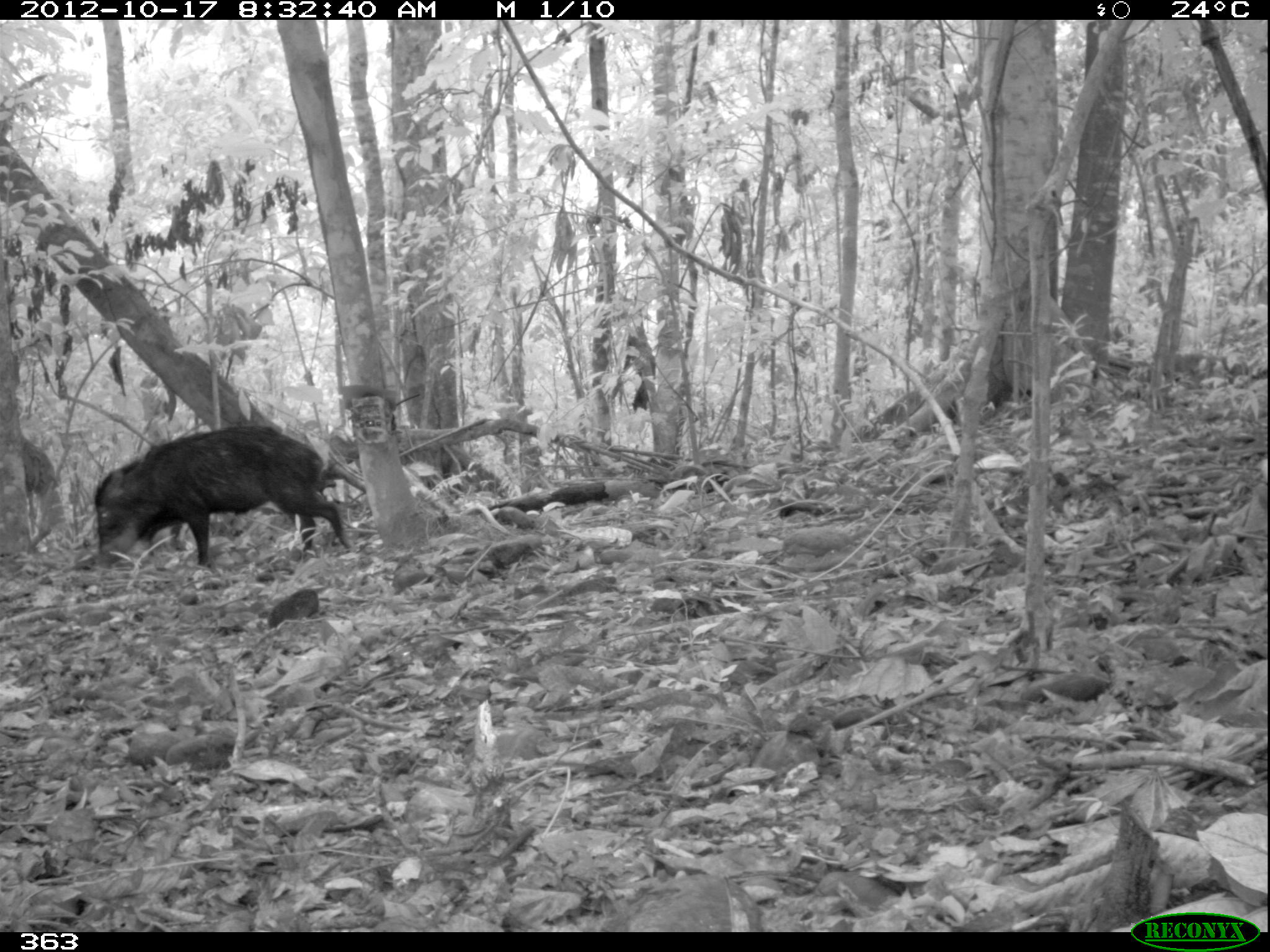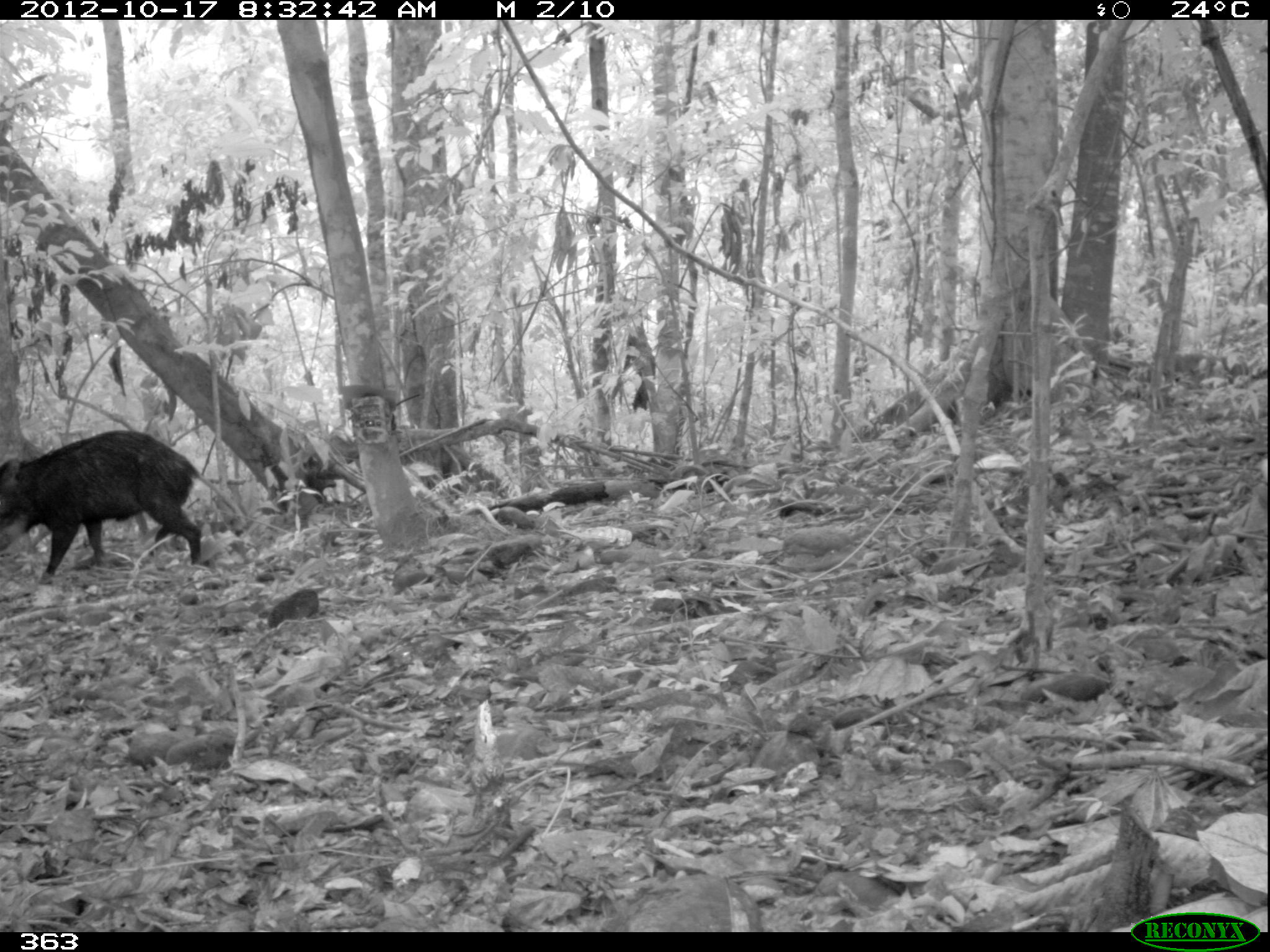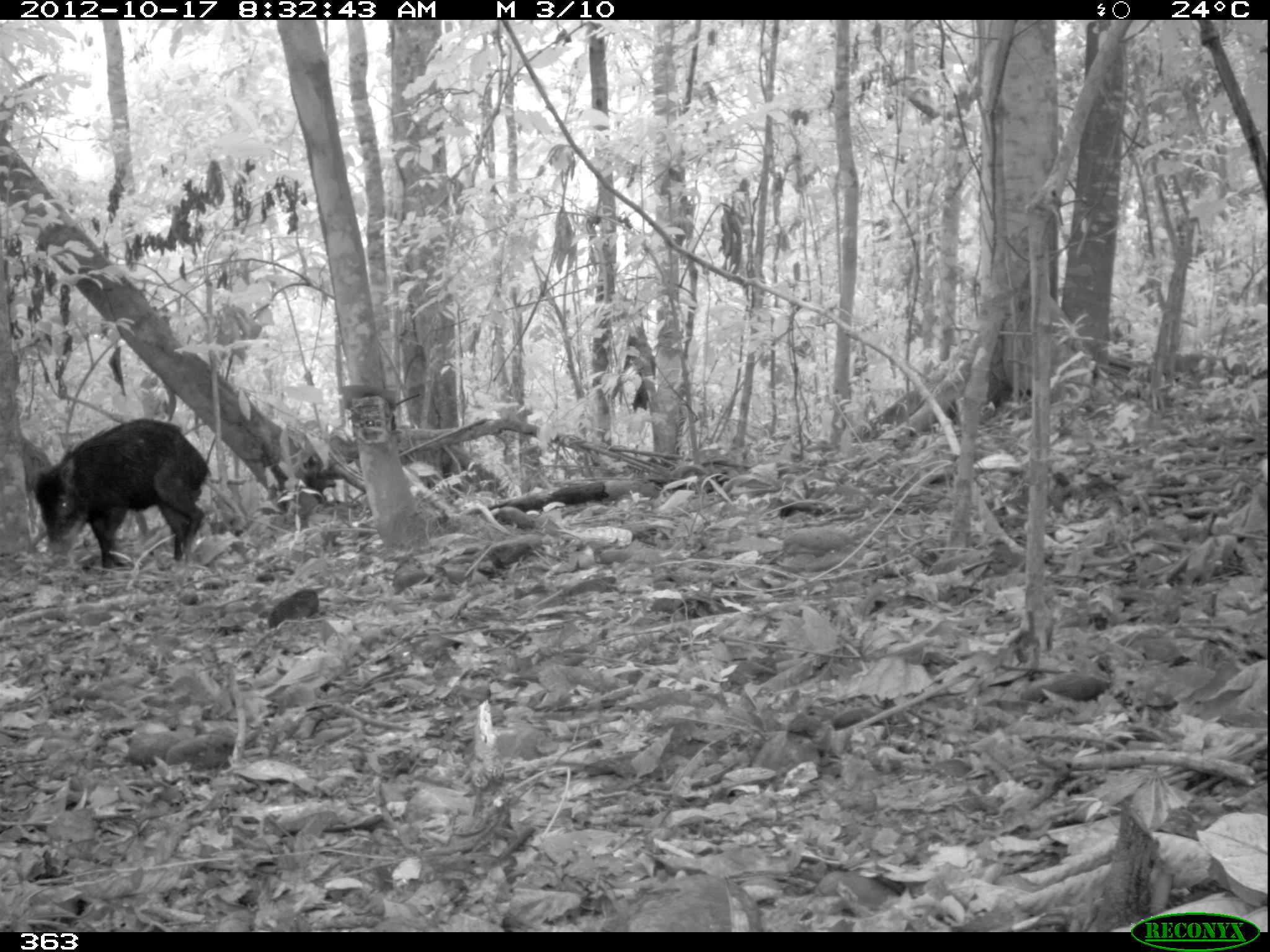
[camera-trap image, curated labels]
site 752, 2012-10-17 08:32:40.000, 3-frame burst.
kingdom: Animalia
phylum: Chordata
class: Mammalia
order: Artiodactyla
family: Tayassuidae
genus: Tayassu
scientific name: Tayassu pecari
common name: white-lipped peccary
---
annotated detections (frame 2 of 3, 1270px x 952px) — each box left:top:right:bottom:
tayassu pecari: 0:429:200:583